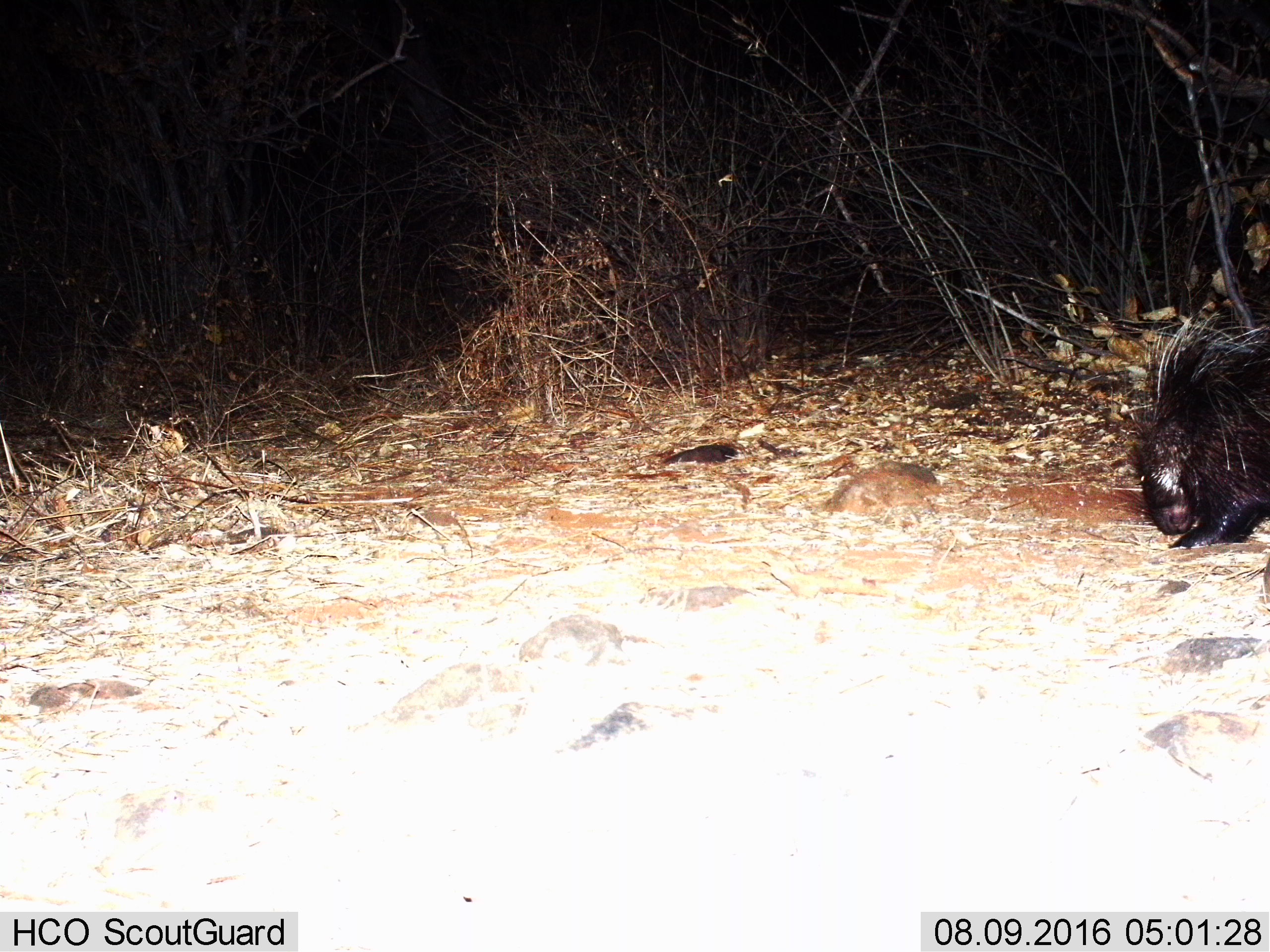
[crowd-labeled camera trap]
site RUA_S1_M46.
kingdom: Animalia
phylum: Chordata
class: Mammalia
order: Rodentia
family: Hystricidae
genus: Hystrix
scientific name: Hystrix cristata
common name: crested porcupine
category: porcupine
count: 1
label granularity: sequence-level